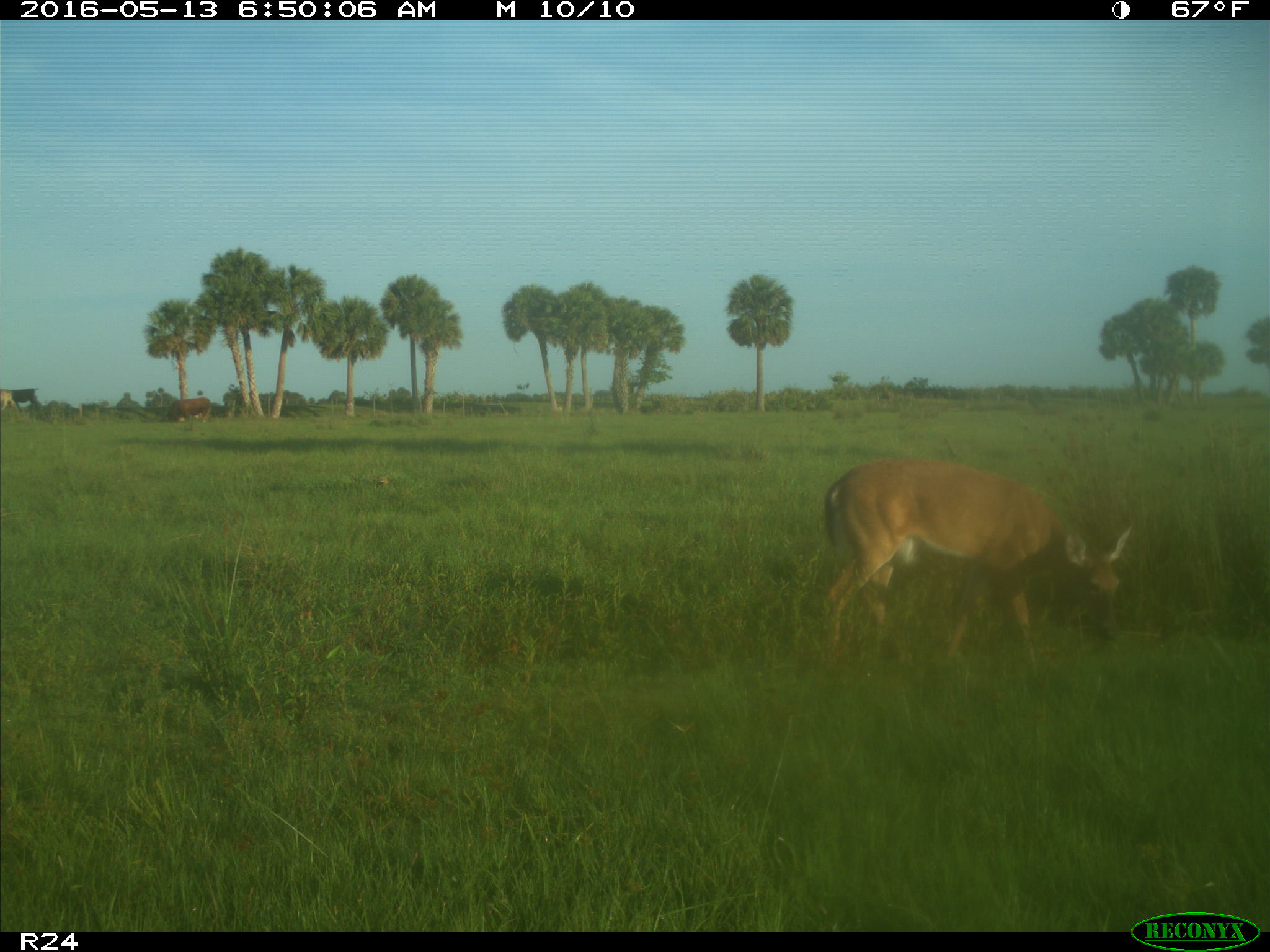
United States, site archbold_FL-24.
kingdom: Animalia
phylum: Chordata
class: Mammalia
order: Artiodactyla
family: Cervidae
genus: Odocoileus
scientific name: Odocoileus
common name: deer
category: unidentified deer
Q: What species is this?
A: Unidentified deer (deer) (Odocoileus).